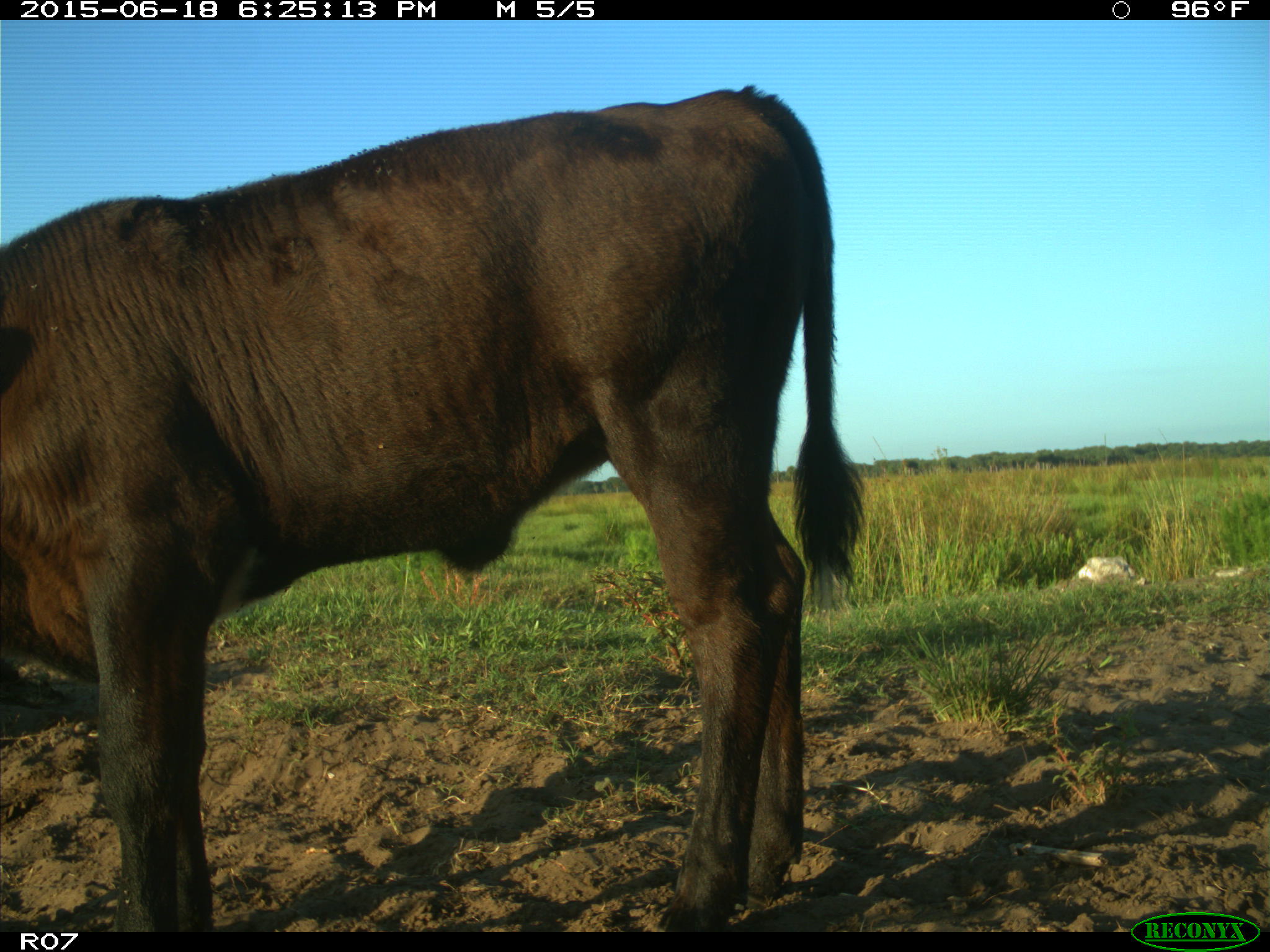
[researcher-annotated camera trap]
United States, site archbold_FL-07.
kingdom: Animalia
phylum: Chordata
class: Mammalia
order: Artiodactyla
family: Bovidae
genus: Bos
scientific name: Bos taurus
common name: domestic cow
Bos taurus (domestic cow).